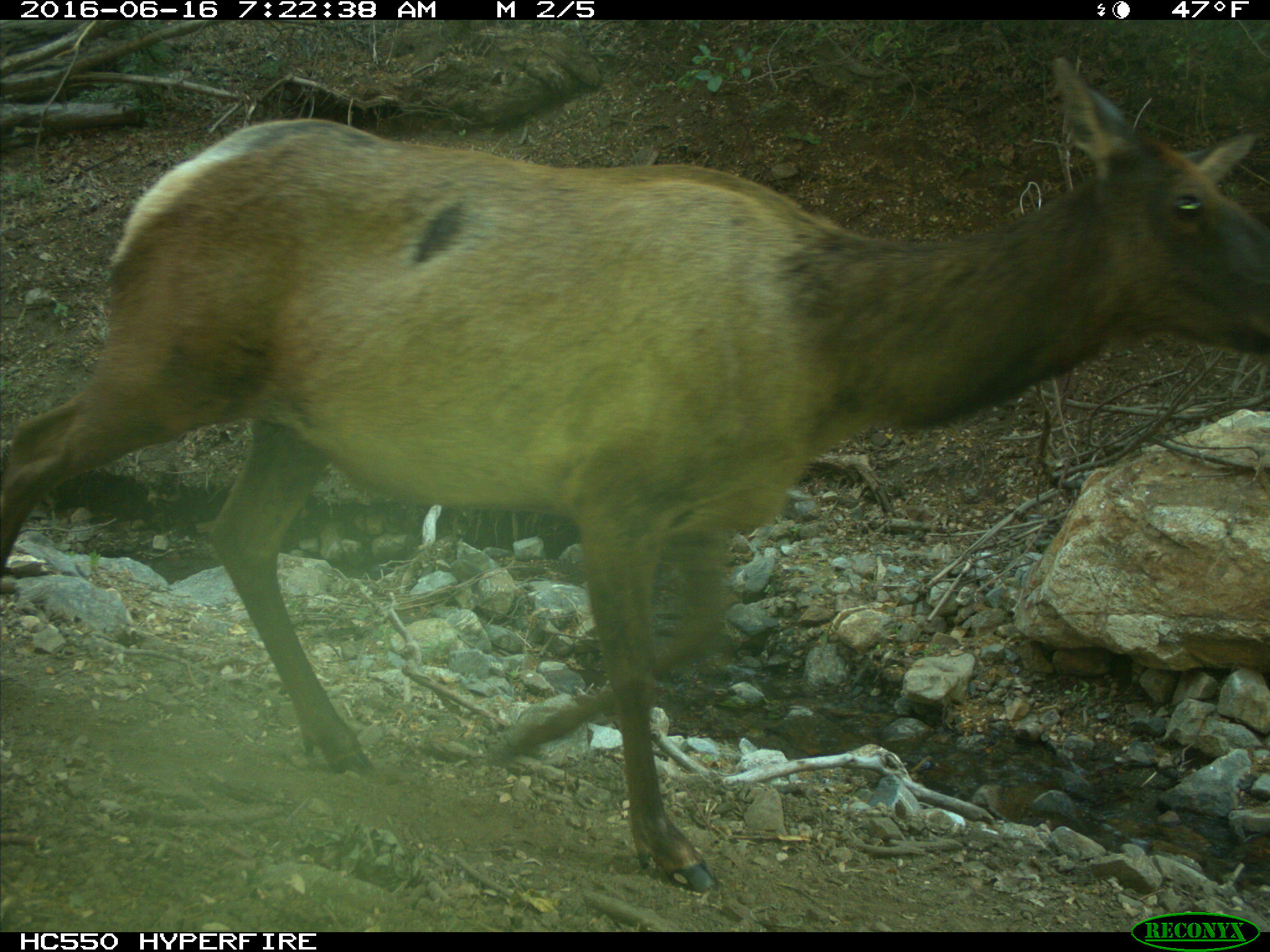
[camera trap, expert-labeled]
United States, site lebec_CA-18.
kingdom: Animalia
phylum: Chordata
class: Mammalia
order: Artiodactyla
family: Cervidae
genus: Cervus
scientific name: Cervus canadensis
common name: elk